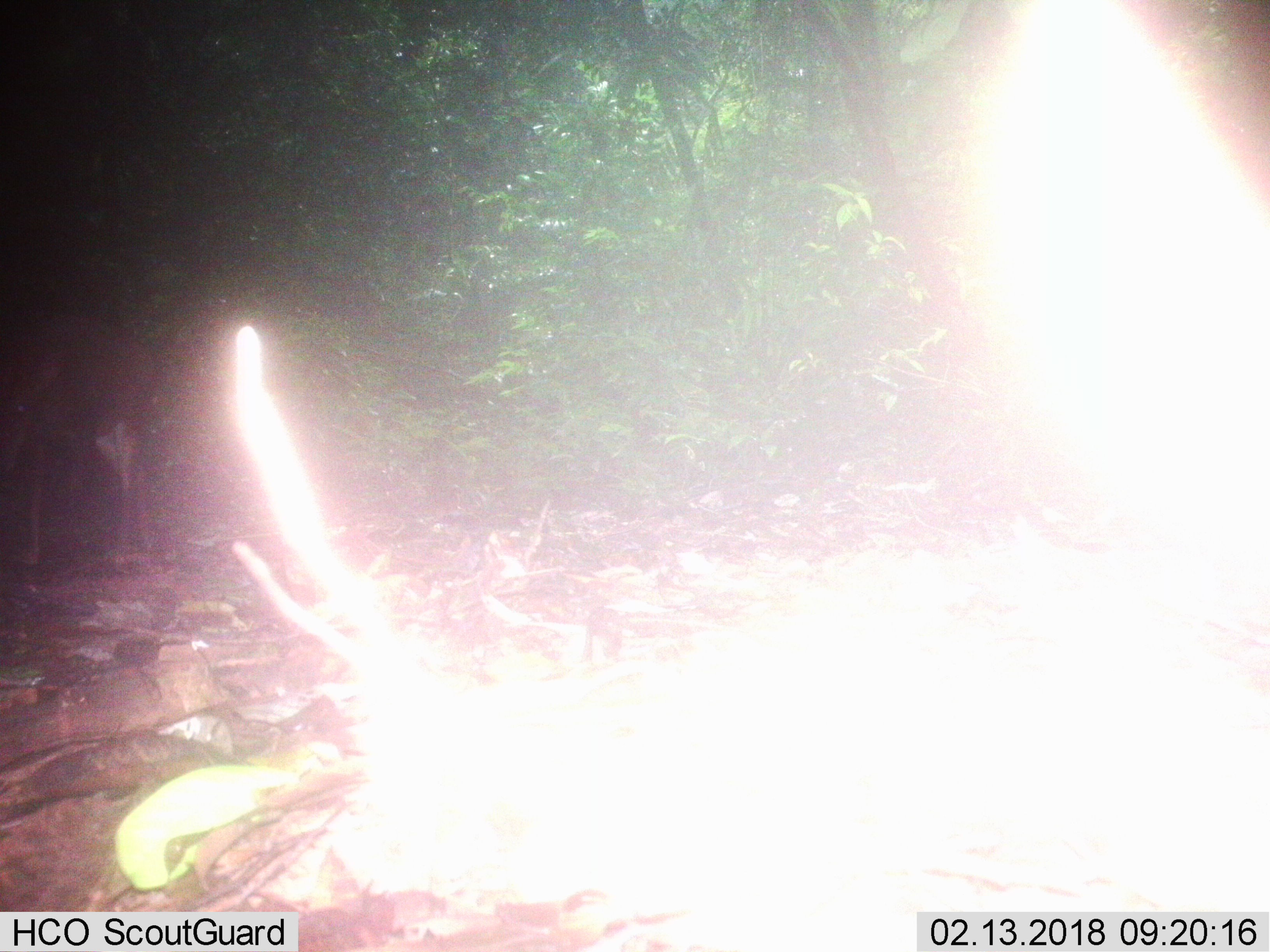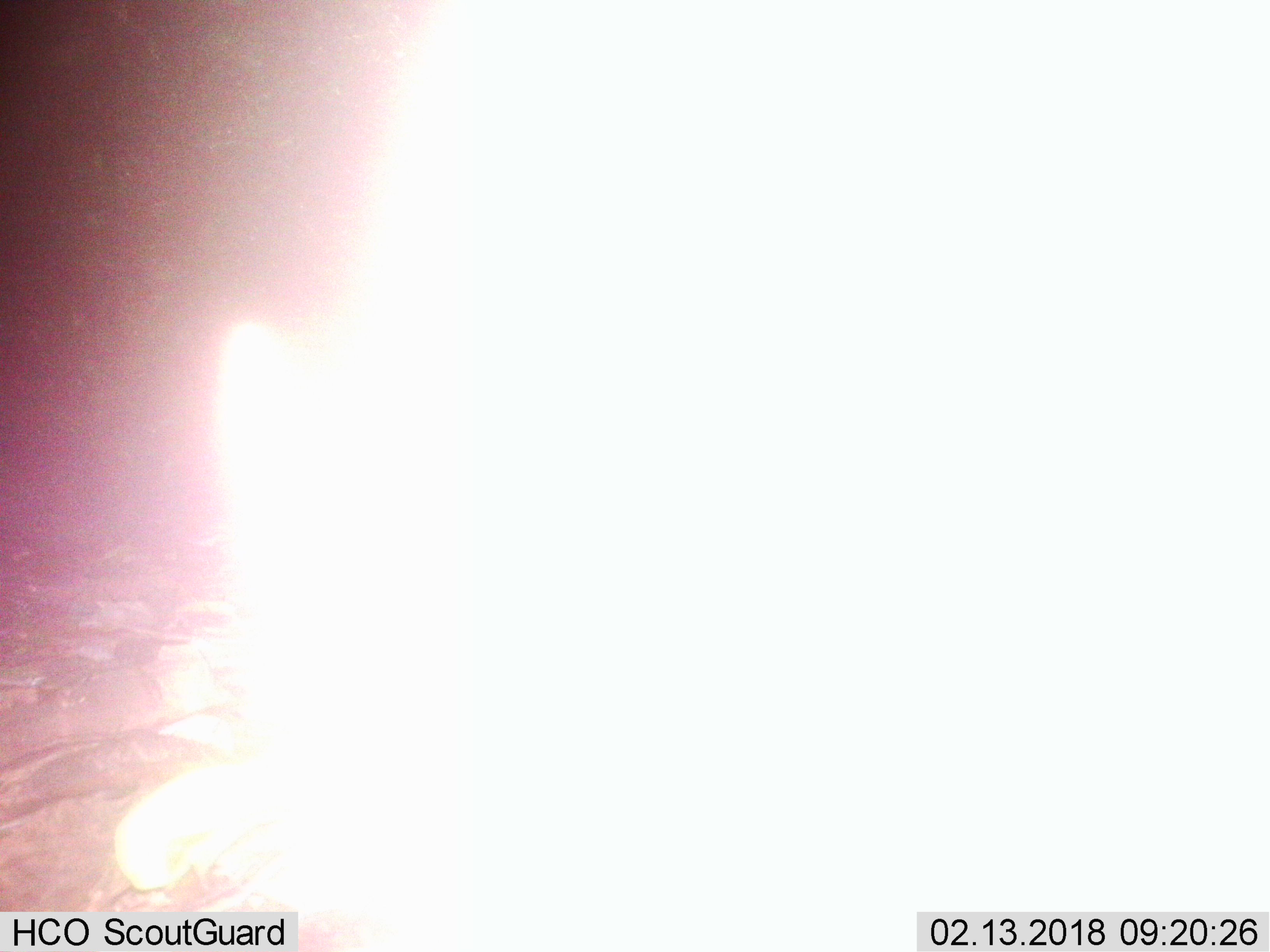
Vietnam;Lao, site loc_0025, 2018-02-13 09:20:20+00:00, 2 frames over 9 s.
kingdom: Animalia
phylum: Chordata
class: Mammalia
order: Artiodactyla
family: Cervidae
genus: Muntiacus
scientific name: Muntiacus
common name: muntjacs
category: unidentified muntjac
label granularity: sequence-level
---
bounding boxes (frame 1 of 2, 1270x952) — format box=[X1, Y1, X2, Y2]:
unidentified muntjac: box=[0, 313, 162, 577]